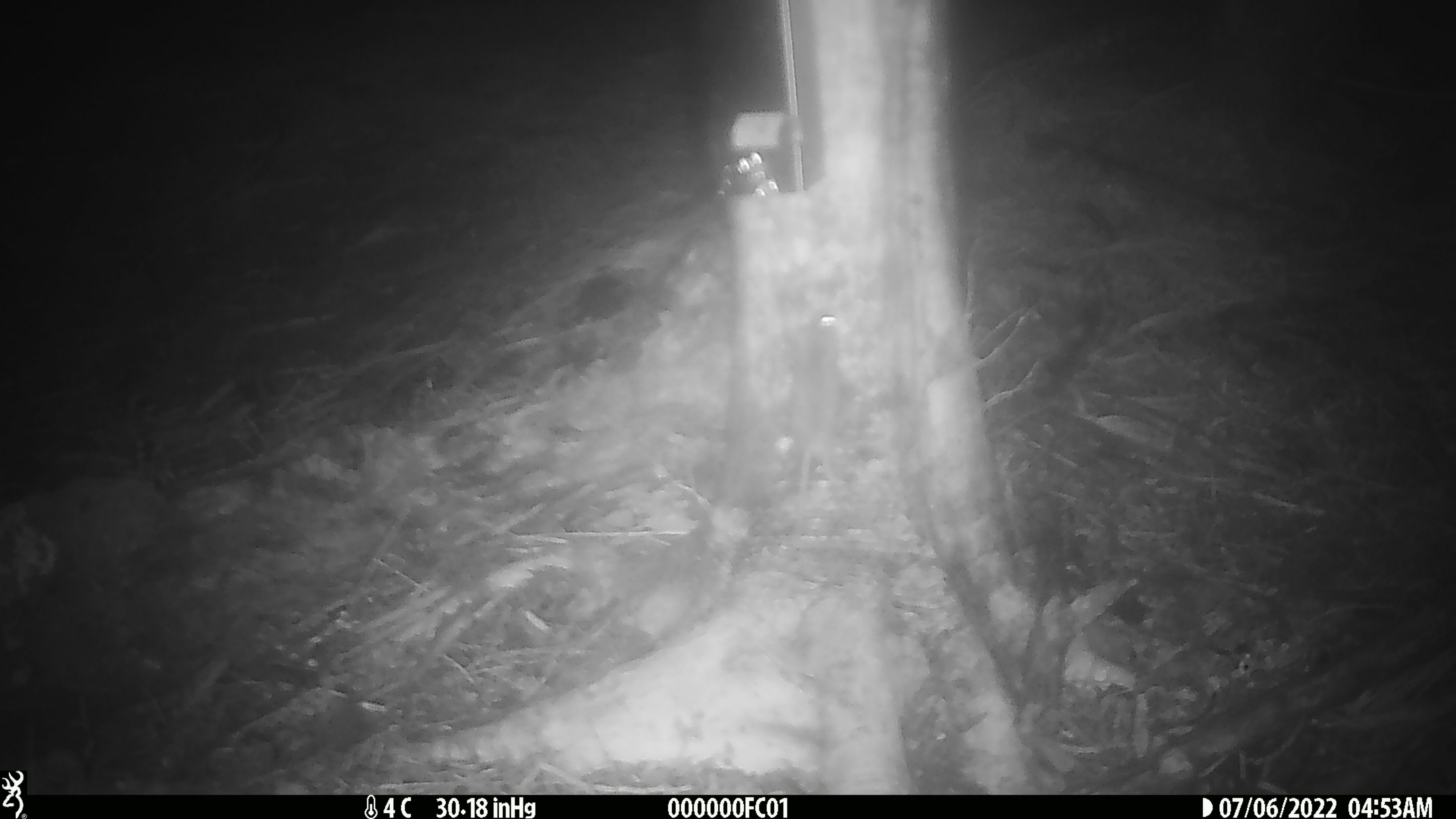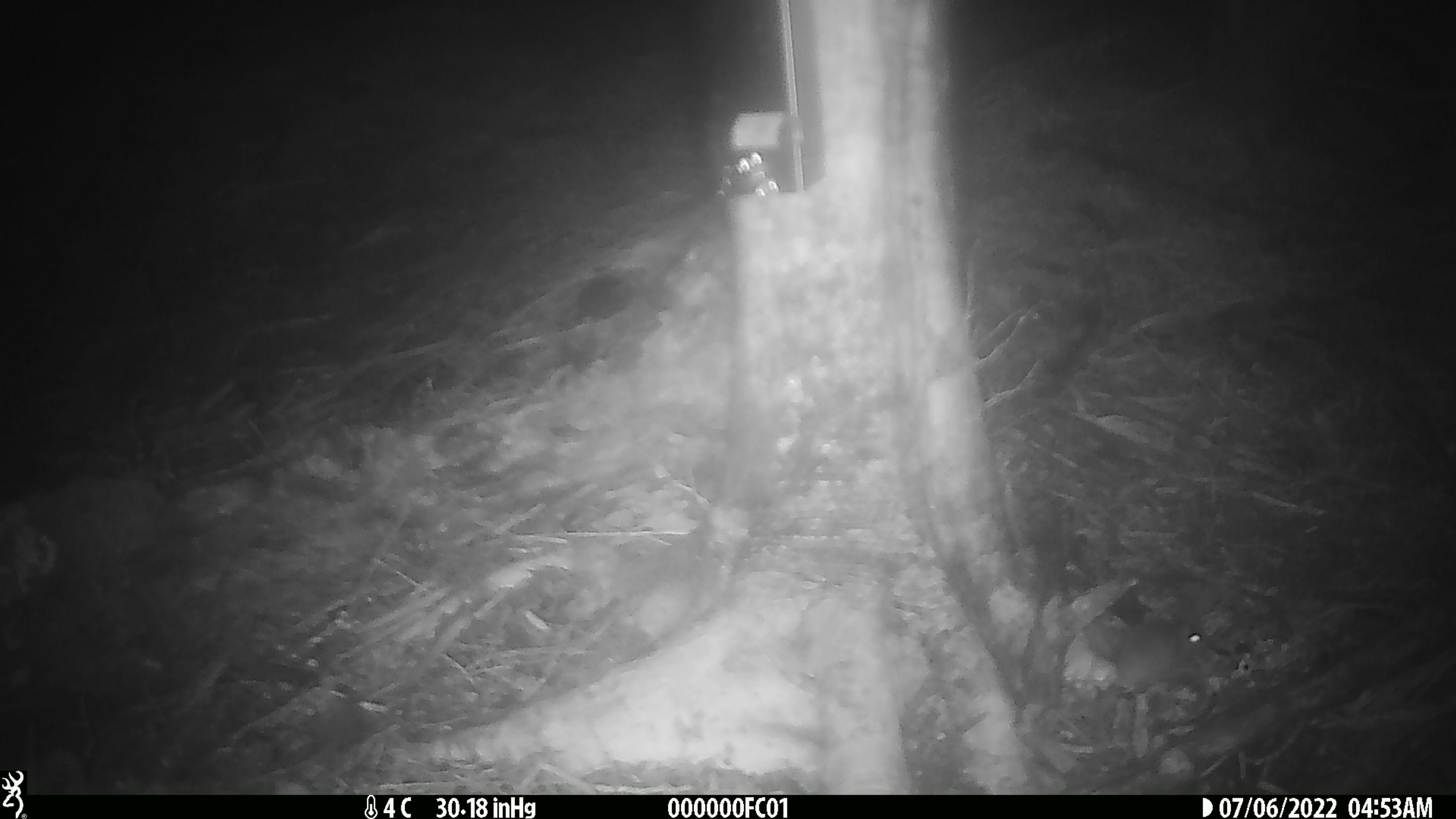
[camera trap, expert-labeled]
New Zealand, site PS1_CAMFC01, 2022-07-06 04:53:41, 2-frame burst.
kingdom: Animalia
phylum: Chordata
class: Mammalia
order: Rodentia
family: Muridae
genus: Mus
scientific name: Mus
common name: mouse